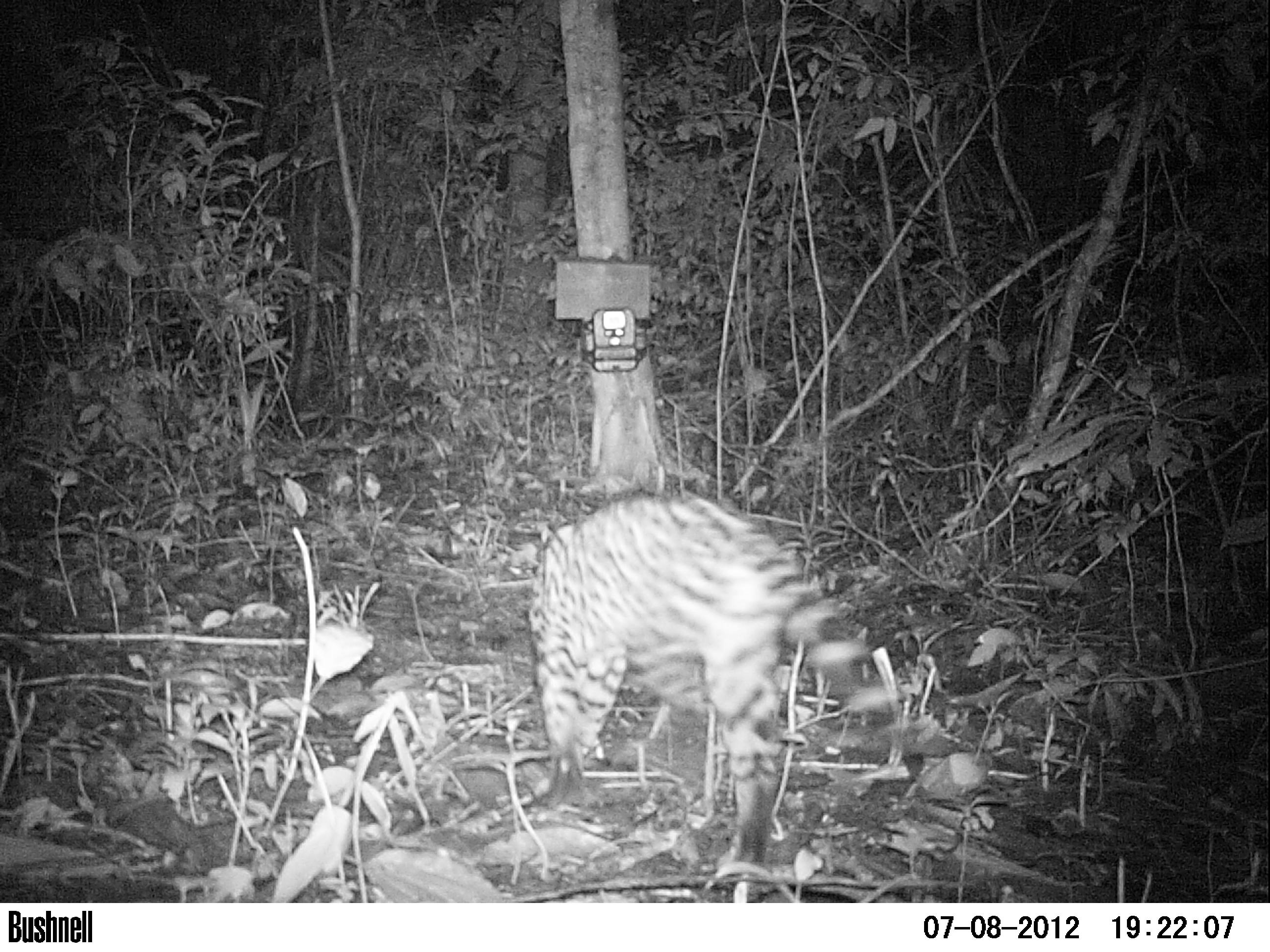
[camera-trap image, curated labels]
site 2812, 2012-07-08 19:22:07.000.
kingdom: Animalia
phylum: Chordata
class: Mammalia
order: Carnivora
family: Felidae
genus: Leopardus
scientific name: Leopardus pardalis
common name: ocelot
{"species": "Leopardus pardalis (ocelot)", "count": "1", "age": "adult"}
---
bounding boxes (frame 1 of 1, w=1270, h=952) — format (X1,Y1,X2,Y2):
leopardus pardalis: (530,495,988,872)